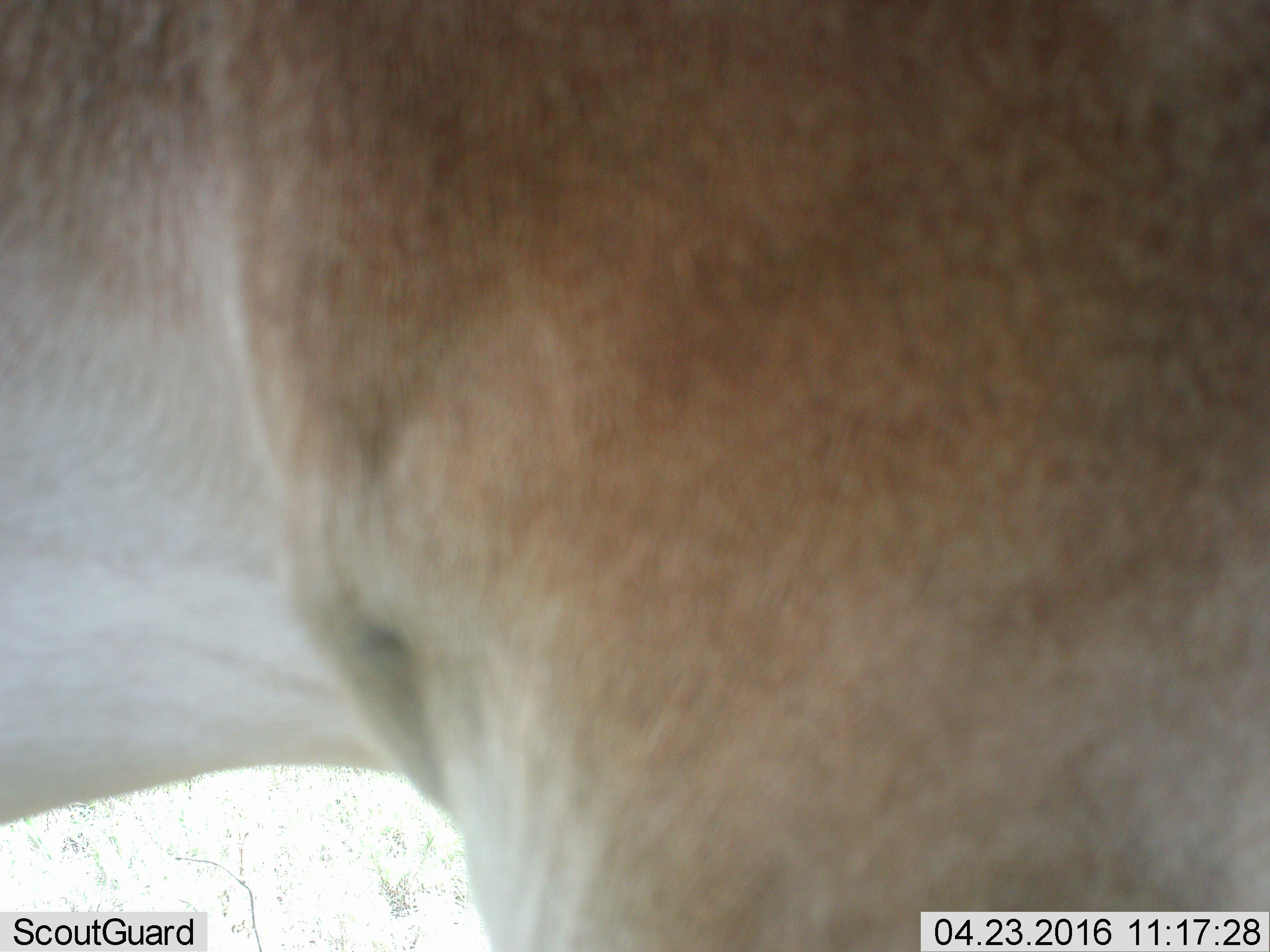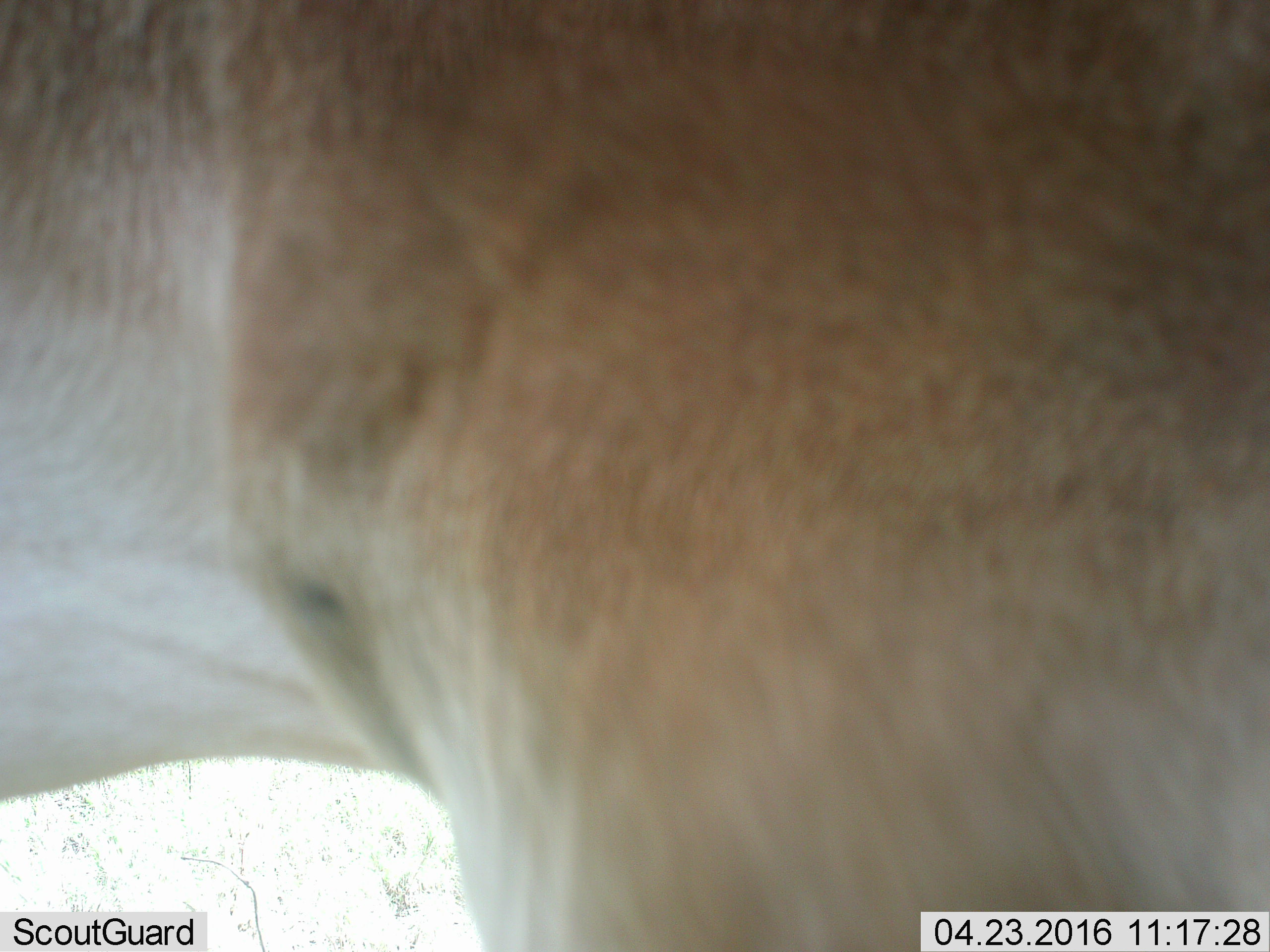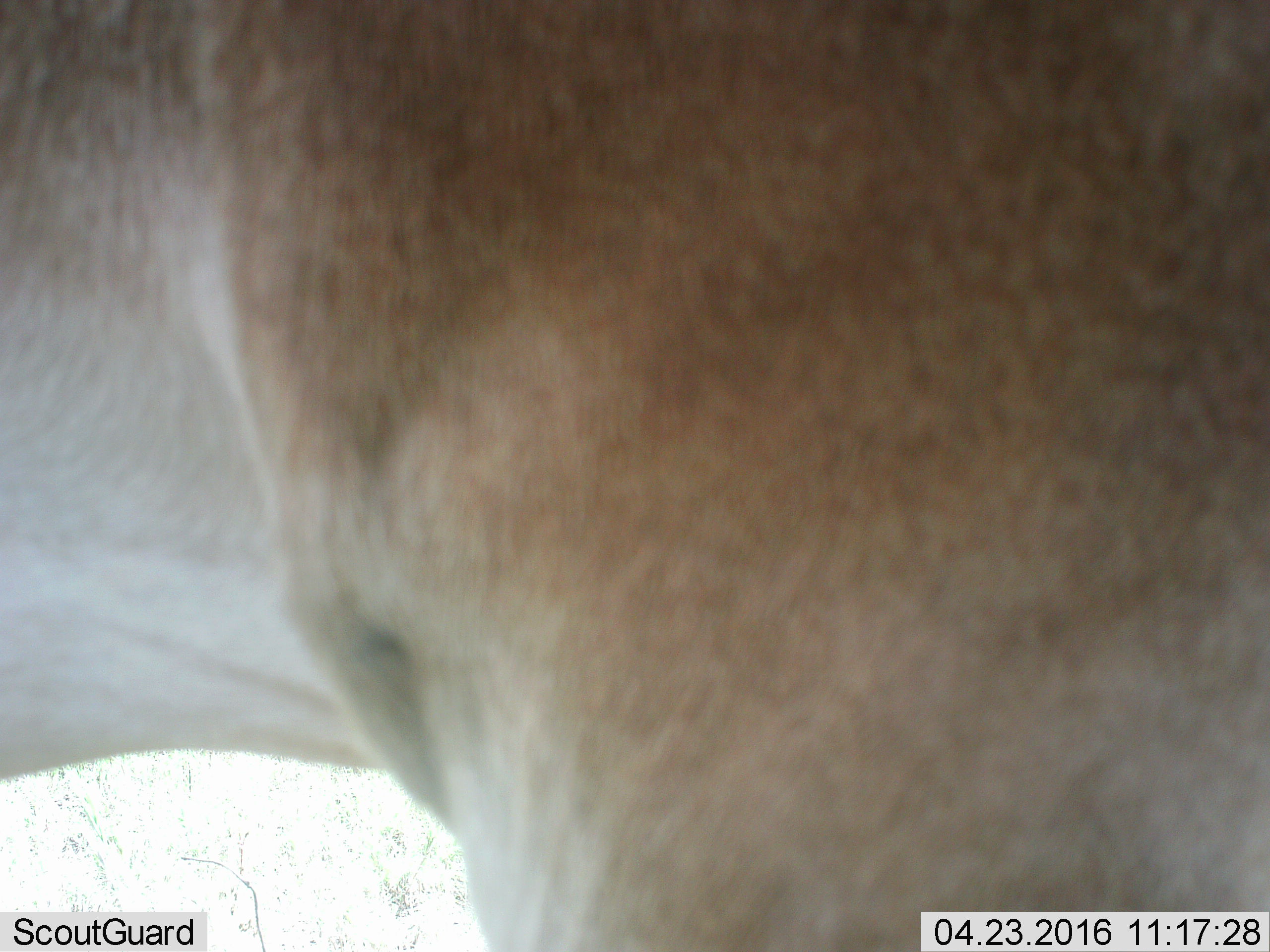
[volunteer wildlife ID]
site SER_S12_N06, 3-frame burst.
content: unidentified animal